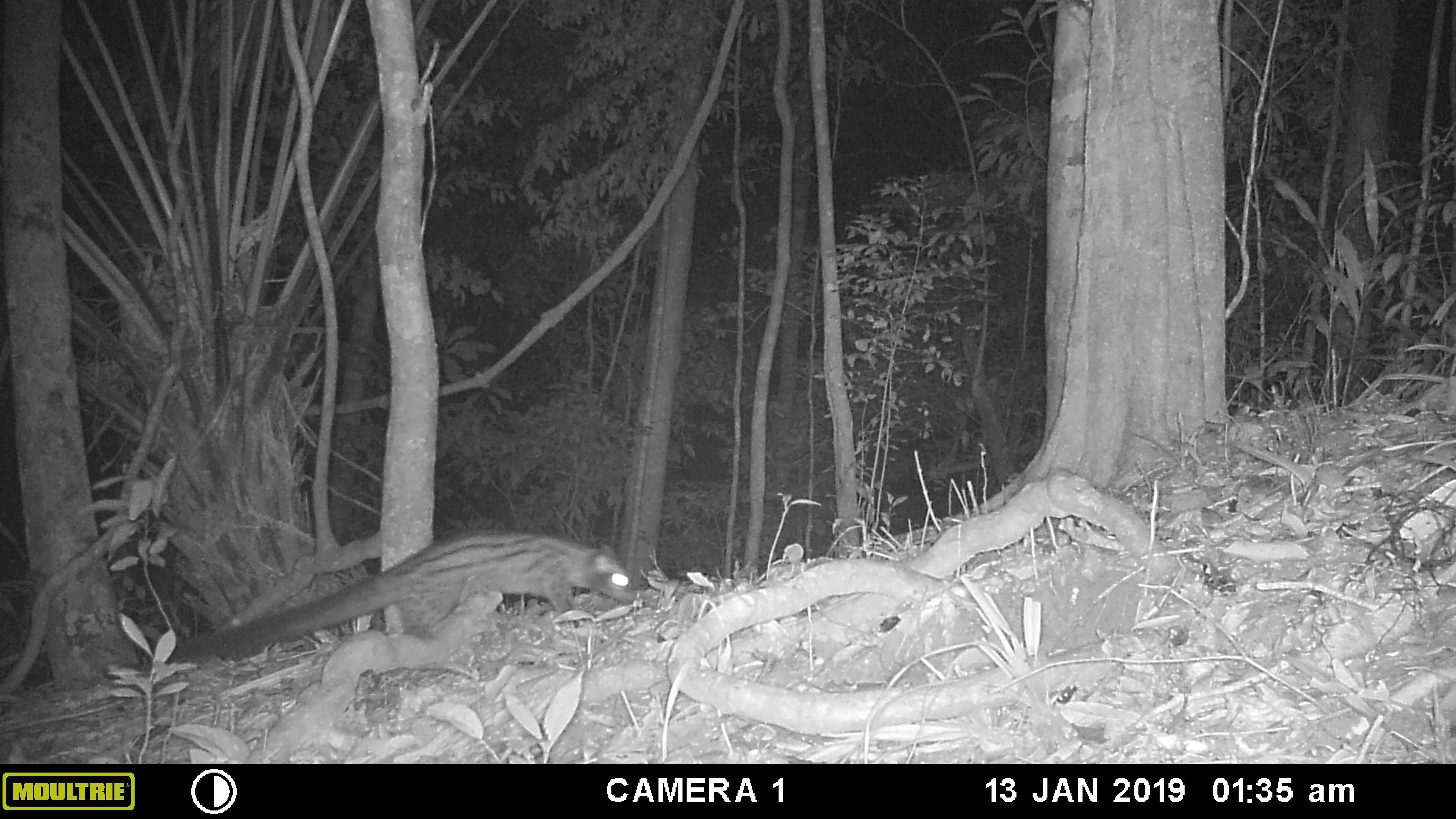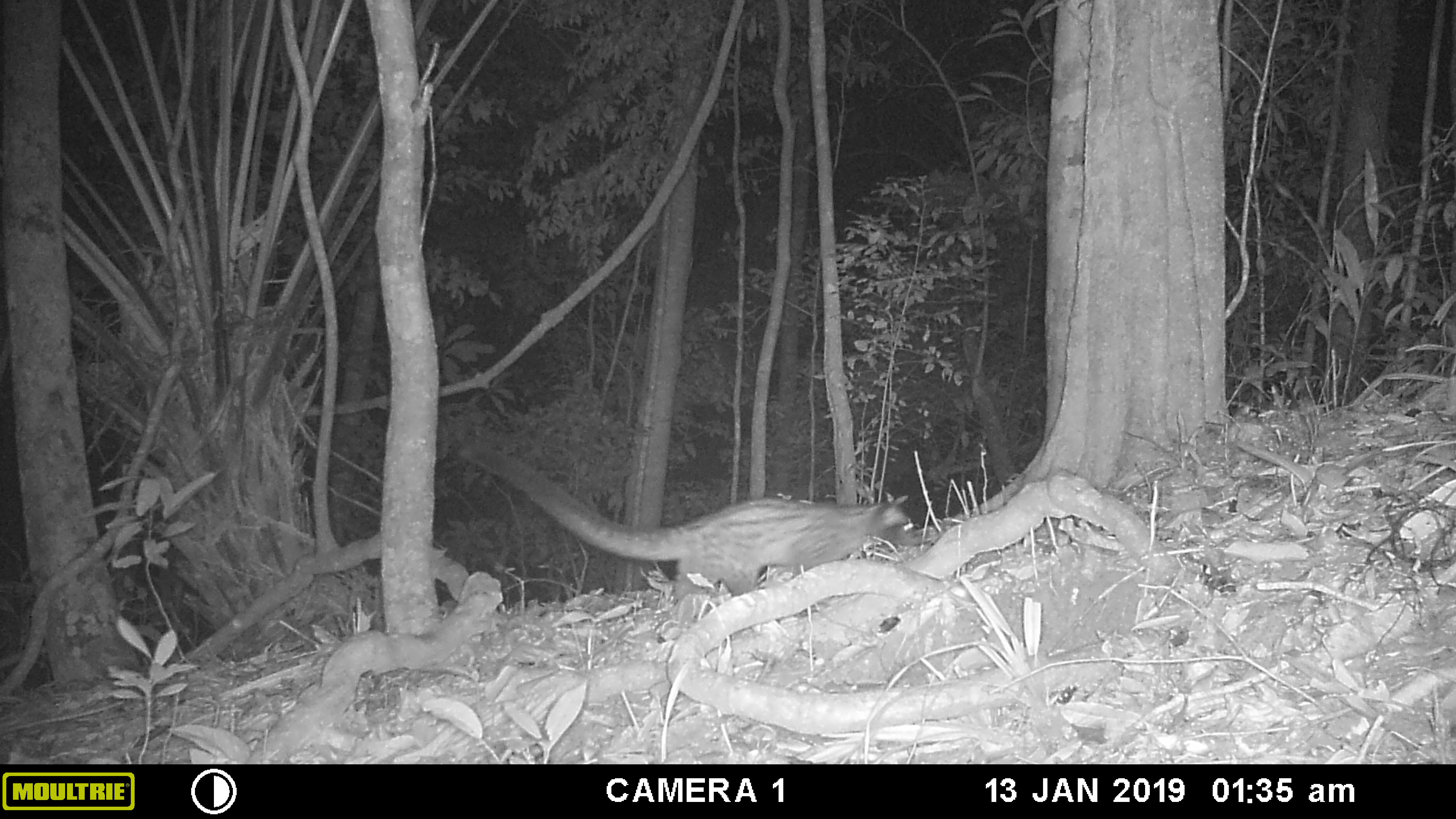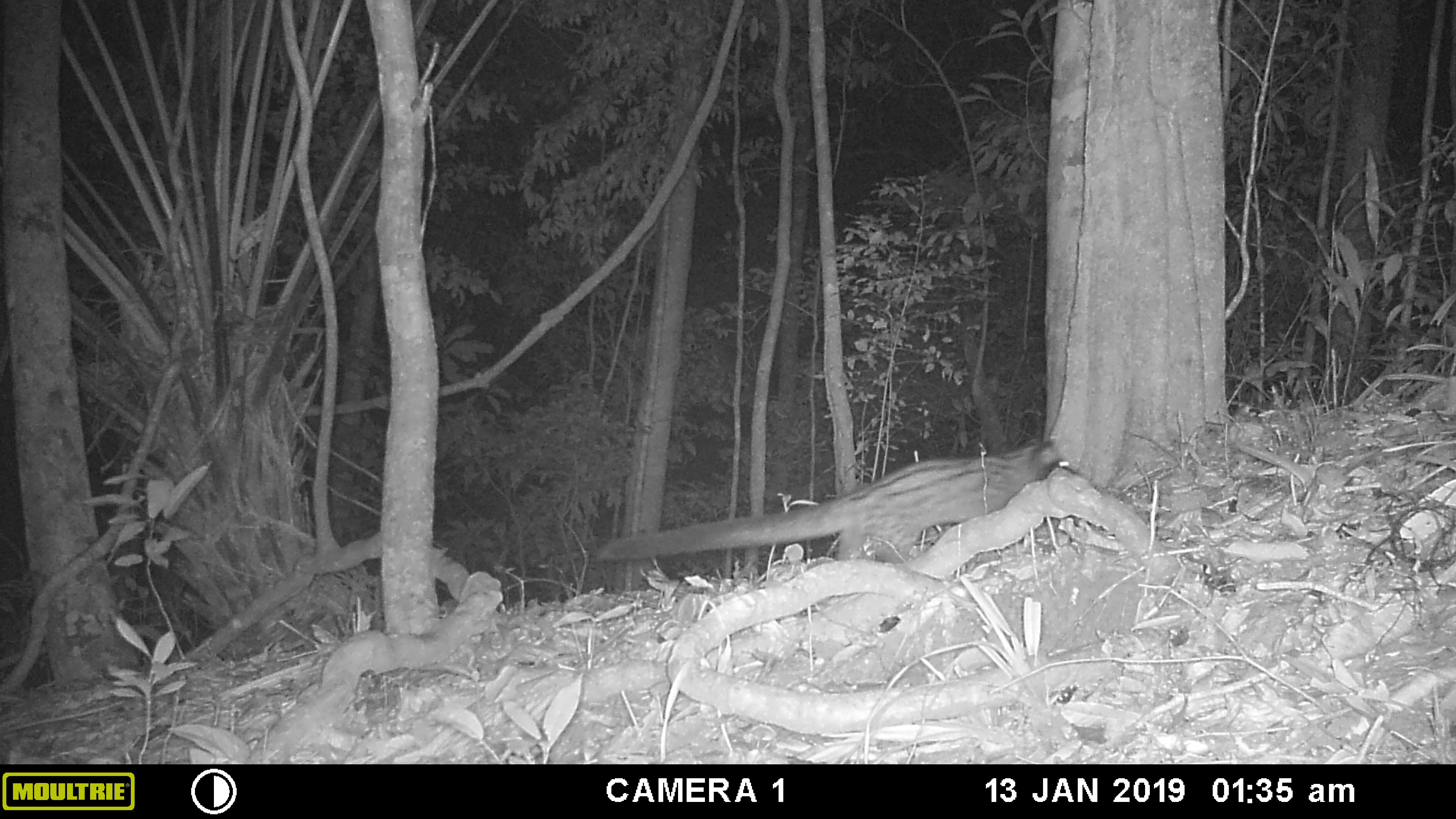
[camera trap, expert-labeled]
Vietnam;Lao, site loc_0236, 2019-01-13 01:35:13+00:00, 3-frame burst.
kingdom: Animalia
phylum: Chordata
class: Mammalia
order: Carnivora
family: Viverridae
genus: Paradoxurus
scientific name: Paradoxurus hermaphroditus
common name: common palm civet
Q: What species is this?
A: Common palm civet (Paradoxurus hermaphroditus).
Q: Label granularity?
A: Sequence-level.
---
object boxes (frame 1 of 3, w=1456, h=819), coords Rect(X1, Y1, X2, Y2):
common palm civet: Rect(164, 527, 637, 665)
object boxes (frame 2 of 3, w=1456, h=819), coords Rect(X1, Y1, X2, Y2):
common palm civet: Rect(454, 439, 923, 613)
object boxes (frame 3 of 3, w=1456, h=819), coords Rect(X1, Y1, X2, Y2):
common palm civet: Rect(595, 439, 1078, 563)